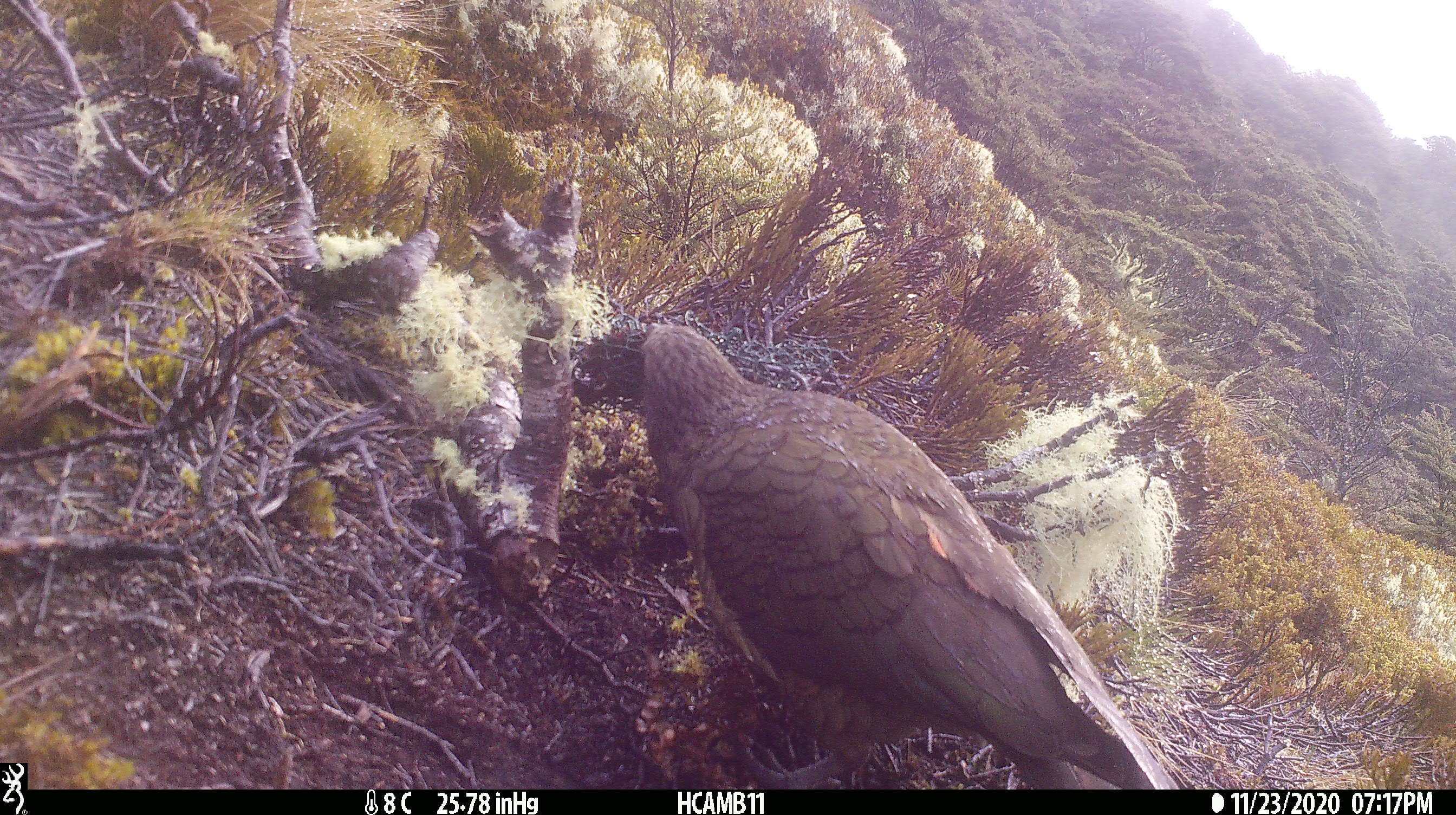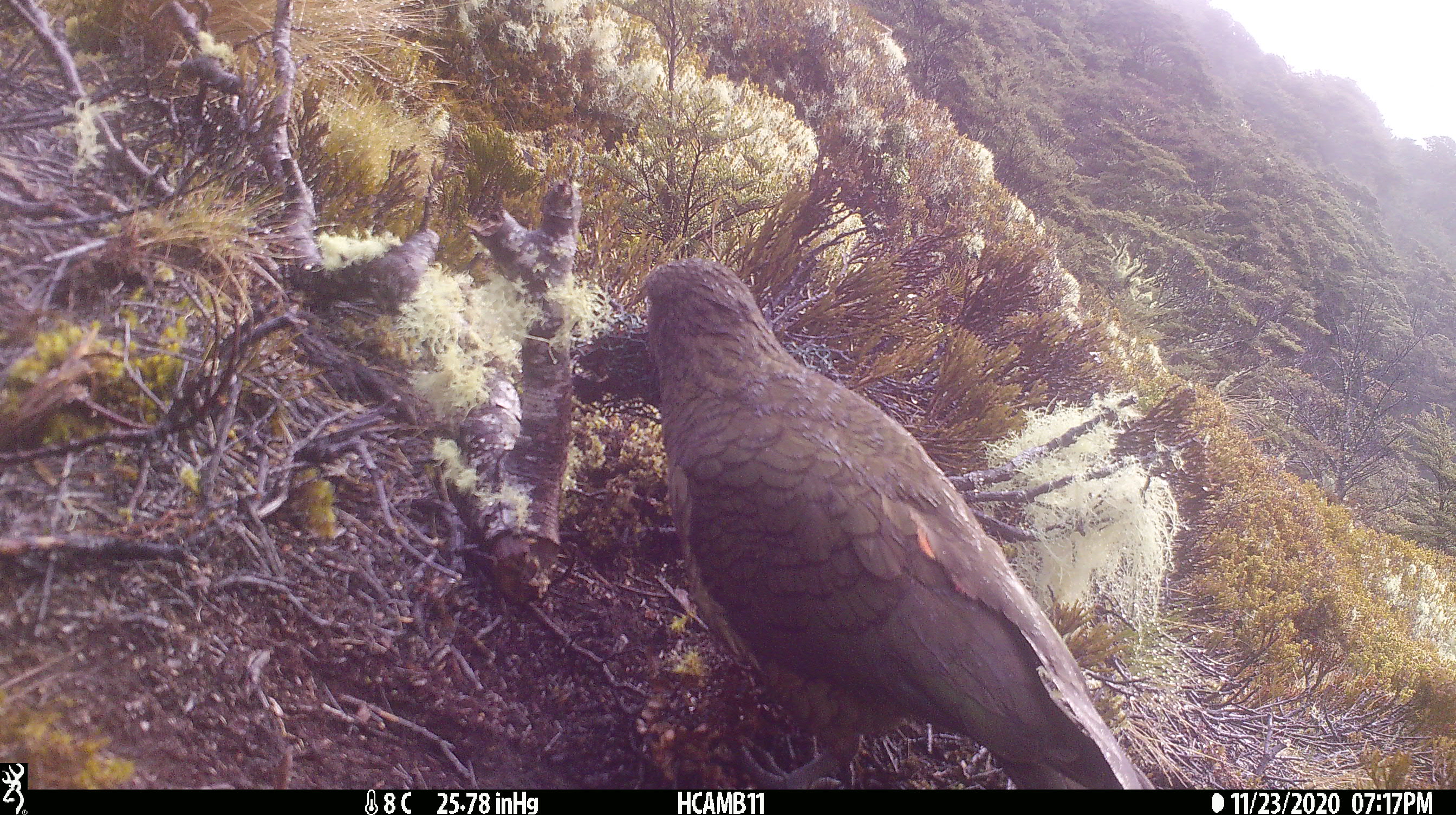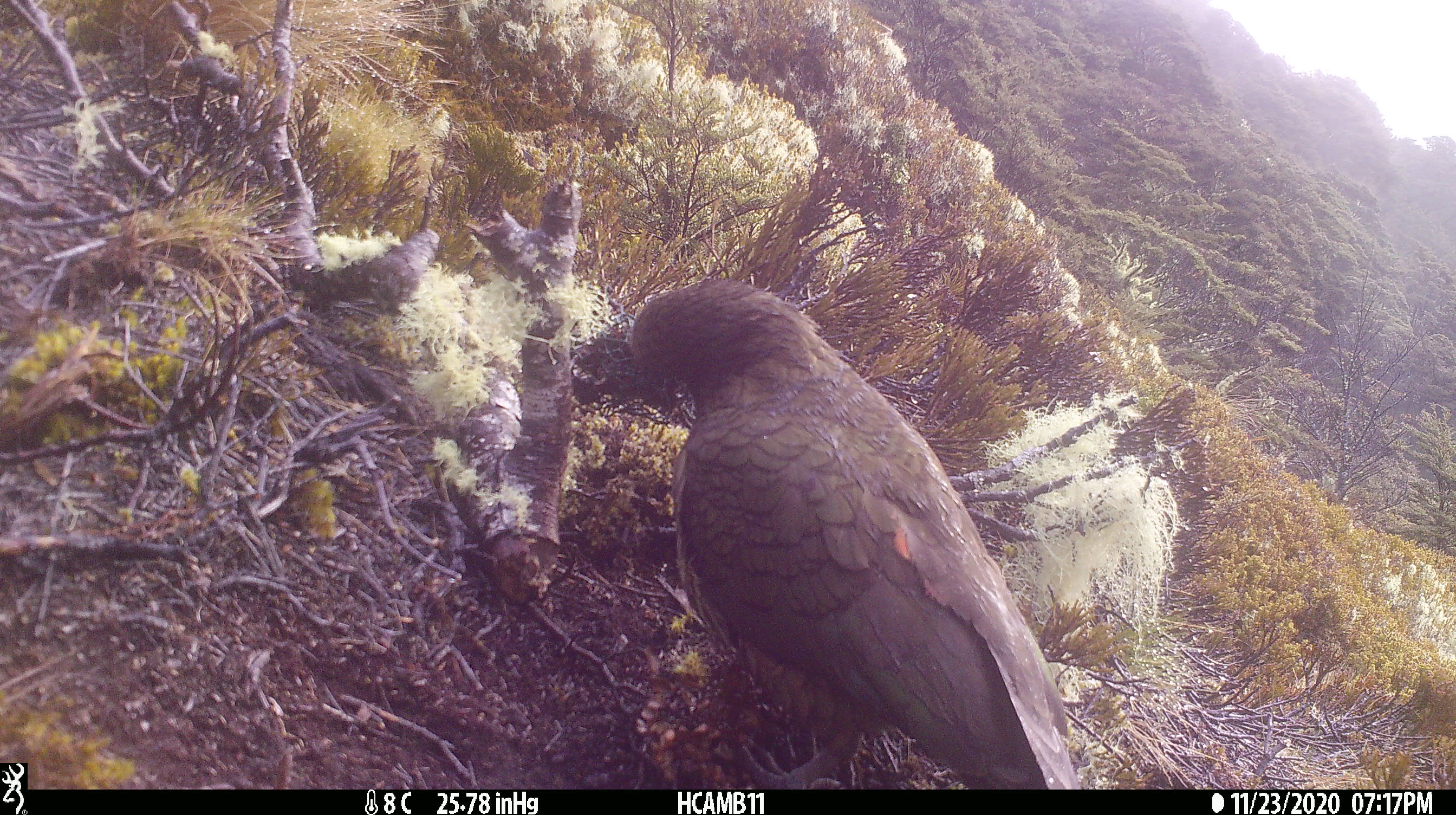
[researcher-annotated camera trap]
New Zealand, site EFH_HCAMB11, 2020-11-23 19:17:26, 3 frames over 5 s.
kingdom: Animalia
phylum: Chordata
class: Aves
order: Psittaciformes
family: Strigopidae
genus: Nestor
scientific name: Nestor notabilis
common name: kea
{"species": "kea (Nestor notabilis)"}